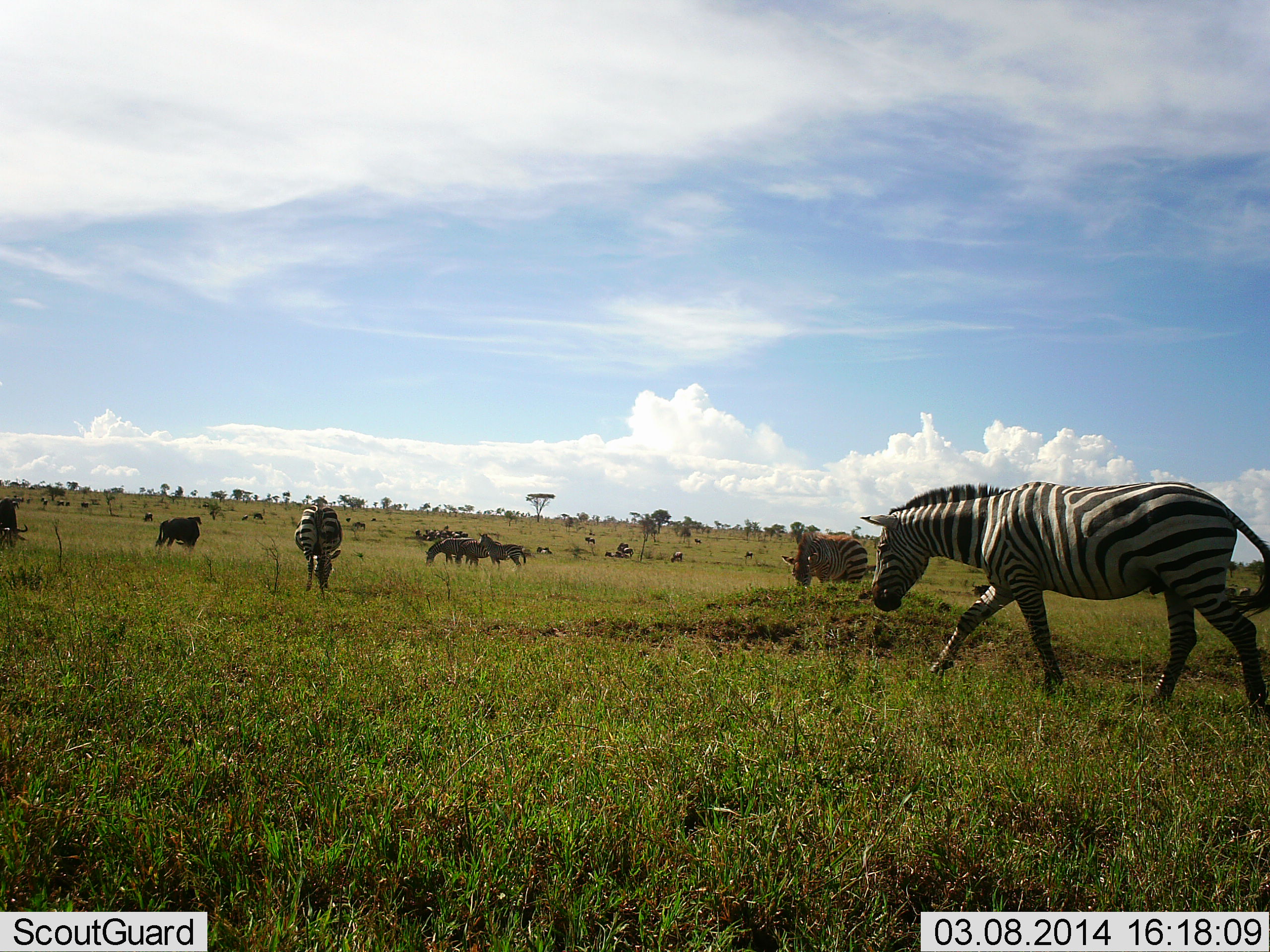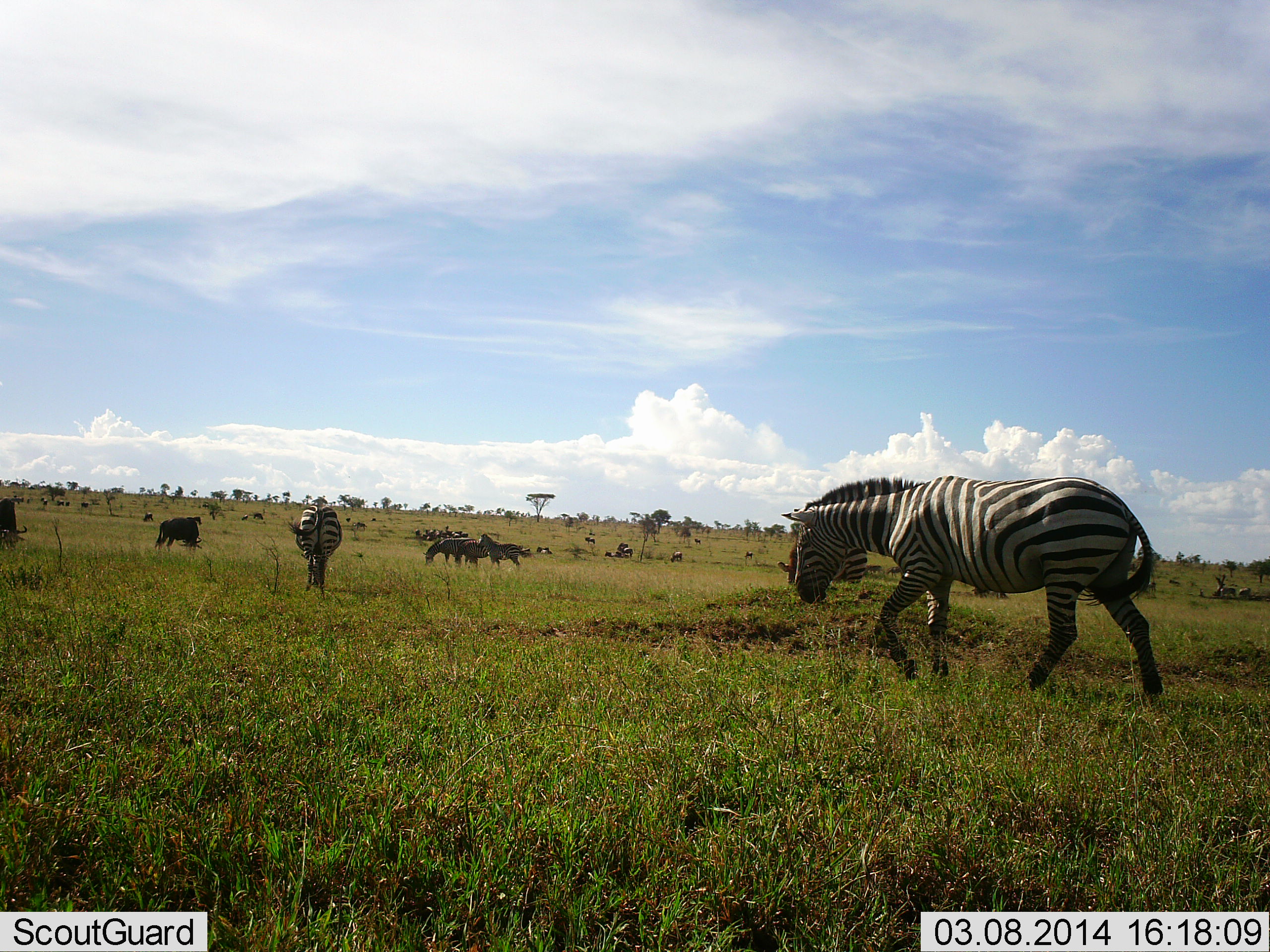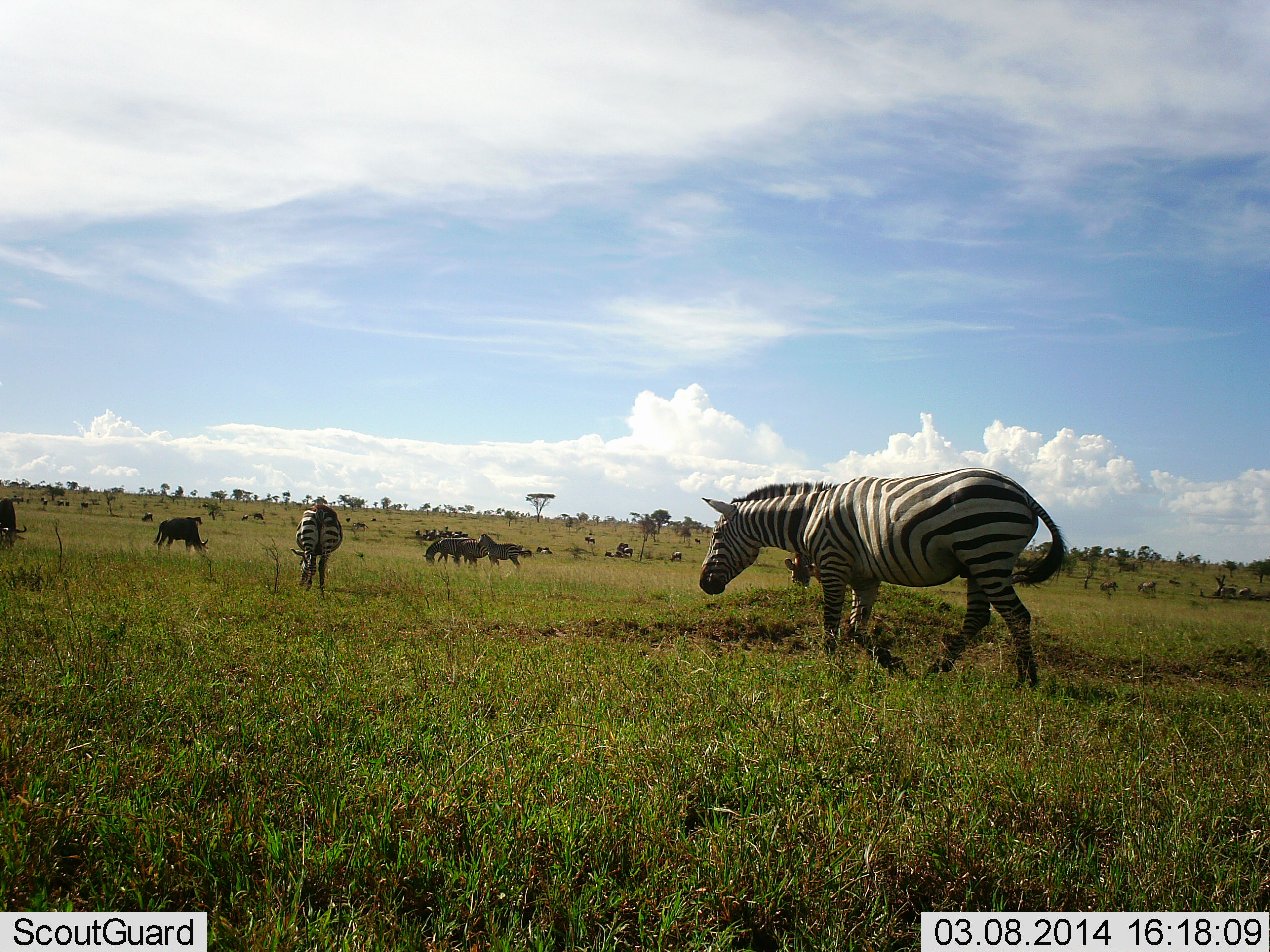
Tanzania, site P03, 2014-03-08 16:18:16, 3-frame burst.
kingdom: Animalia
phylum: Chordata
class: Mammalia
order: Artiodactyla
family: Bovidae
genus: Connochaetes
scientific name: Connochaetes taurinus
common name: blue wildebeest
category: wildebeest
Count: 11-50.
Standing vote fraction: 25%.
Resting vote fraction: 0%.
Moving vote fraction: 38%.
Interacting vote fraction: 0%.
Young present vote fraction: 0%.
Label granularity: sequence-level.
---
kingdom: Animalia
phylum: Chordata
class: Mammalia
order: Perissodactyla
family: Equidae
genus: Equus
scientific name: Equus quagga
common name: plains zebra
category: zebra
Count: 7.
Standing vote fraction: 50%.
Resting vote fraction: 5%.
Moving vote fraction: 80%.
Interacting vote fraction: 5%.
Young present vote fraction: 0%.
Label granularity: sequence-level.